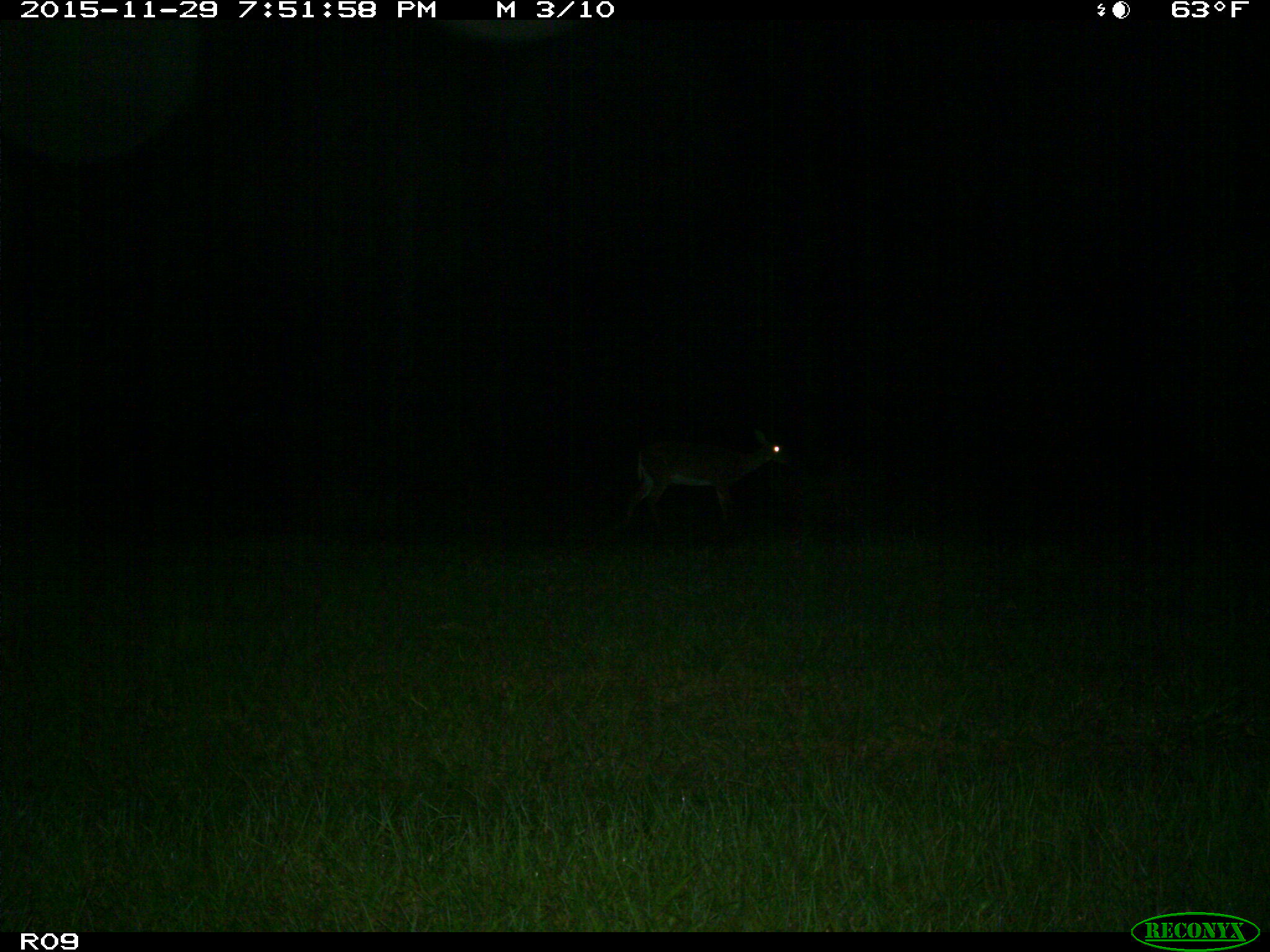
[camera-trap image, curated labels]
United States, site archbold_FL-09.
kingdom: Animalia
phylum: Chordata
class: Mammalia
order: Artiodactyla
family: Cervidae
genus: Odocoileus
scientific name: Odocoileus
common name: deer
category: unidentified deer